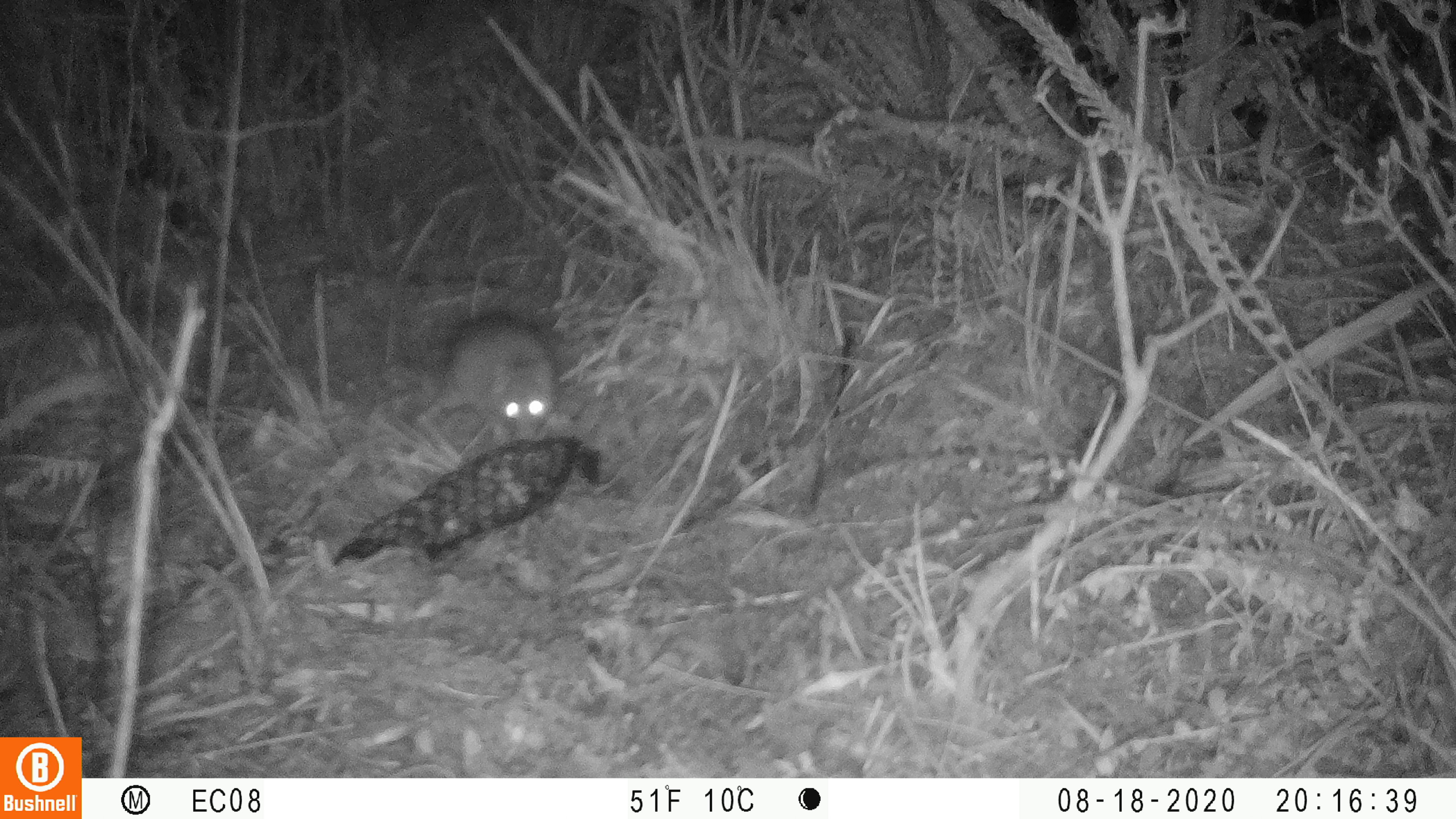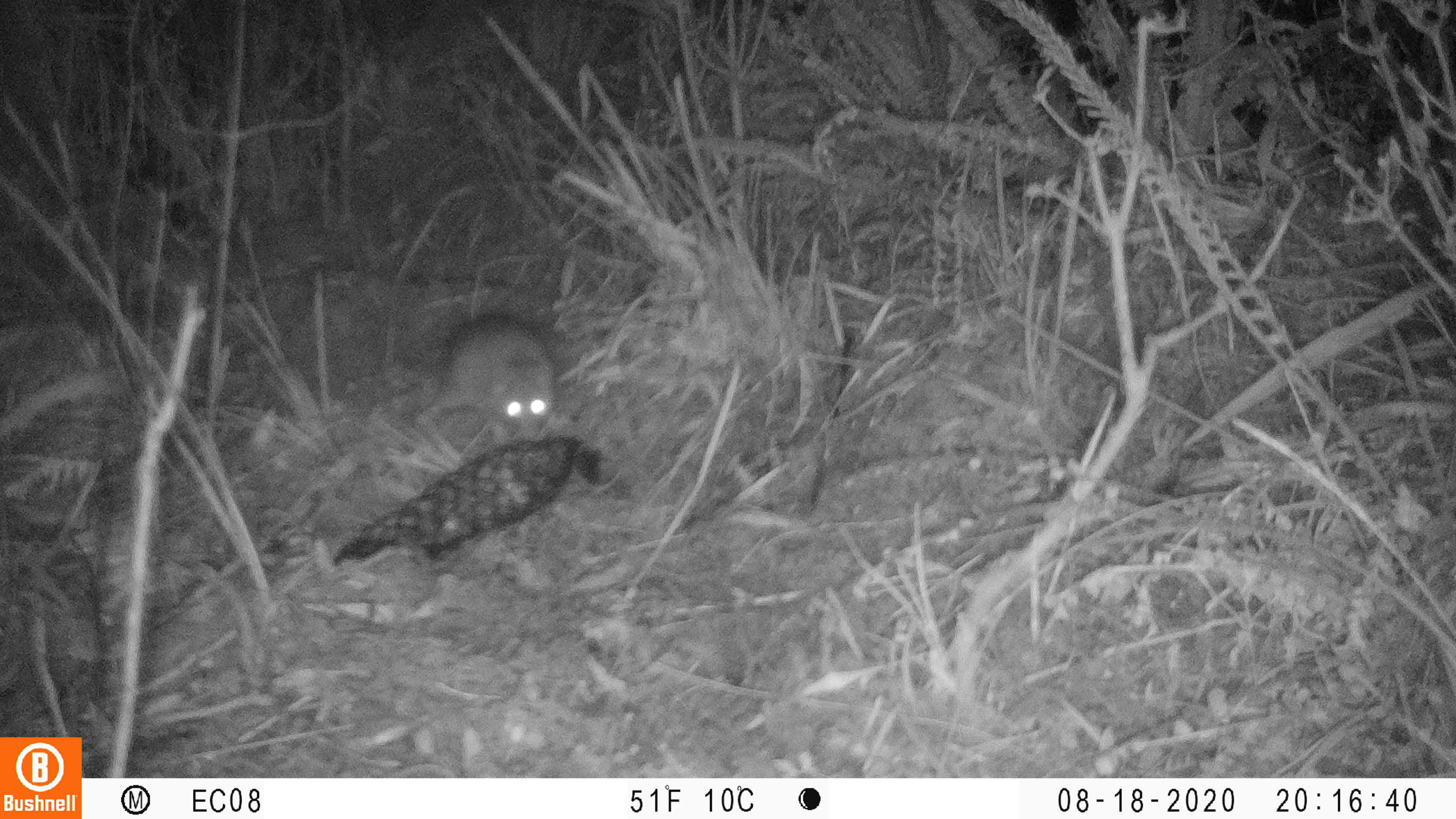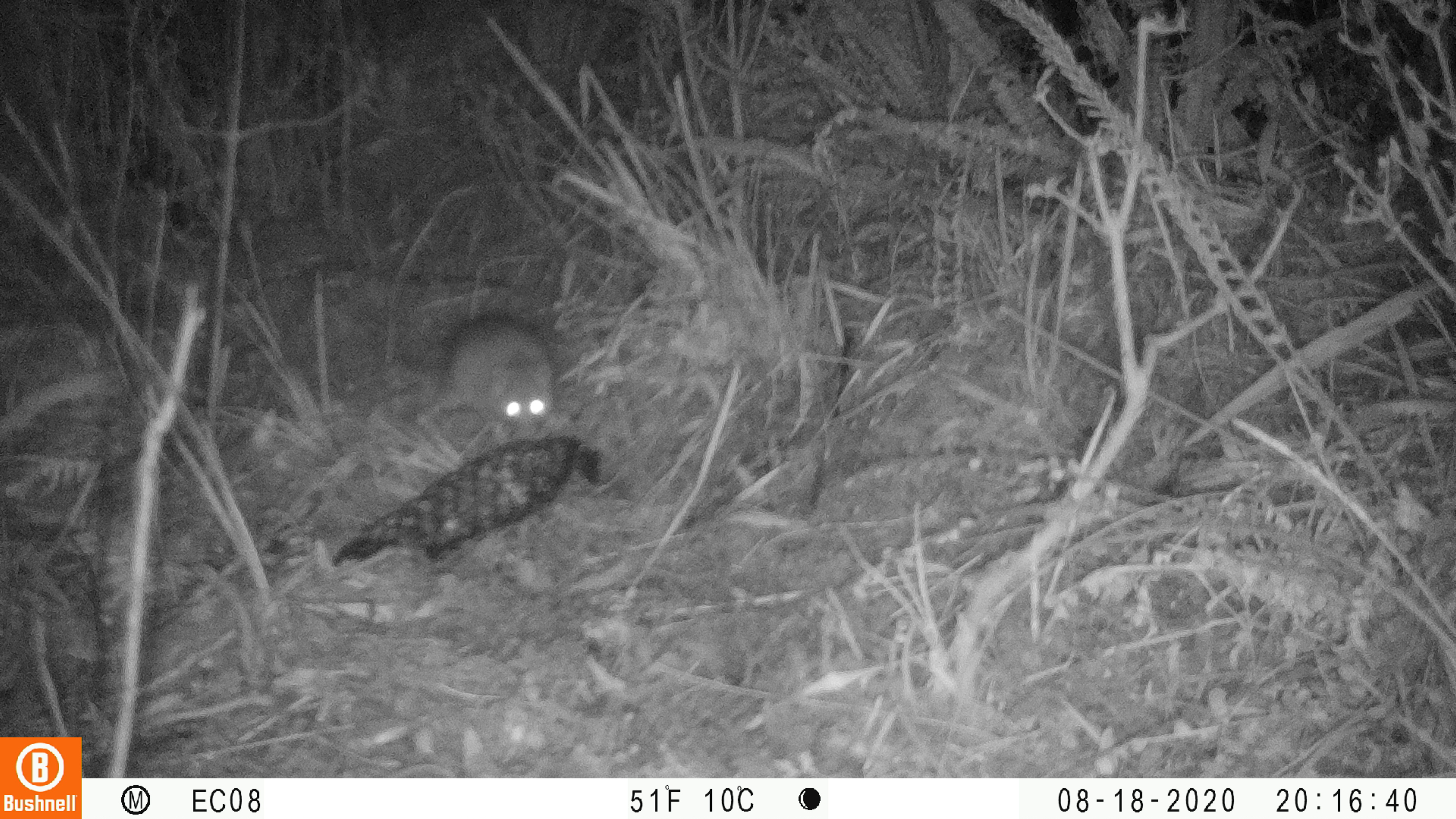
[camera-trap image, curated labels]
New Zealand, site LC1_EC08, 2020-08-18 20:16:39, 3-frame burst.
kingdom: Animalia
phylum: Chordata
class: Mammalia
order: Rodentia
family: Muridae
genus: Rattus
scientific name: Rattus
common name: rat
Rat (Rattus).